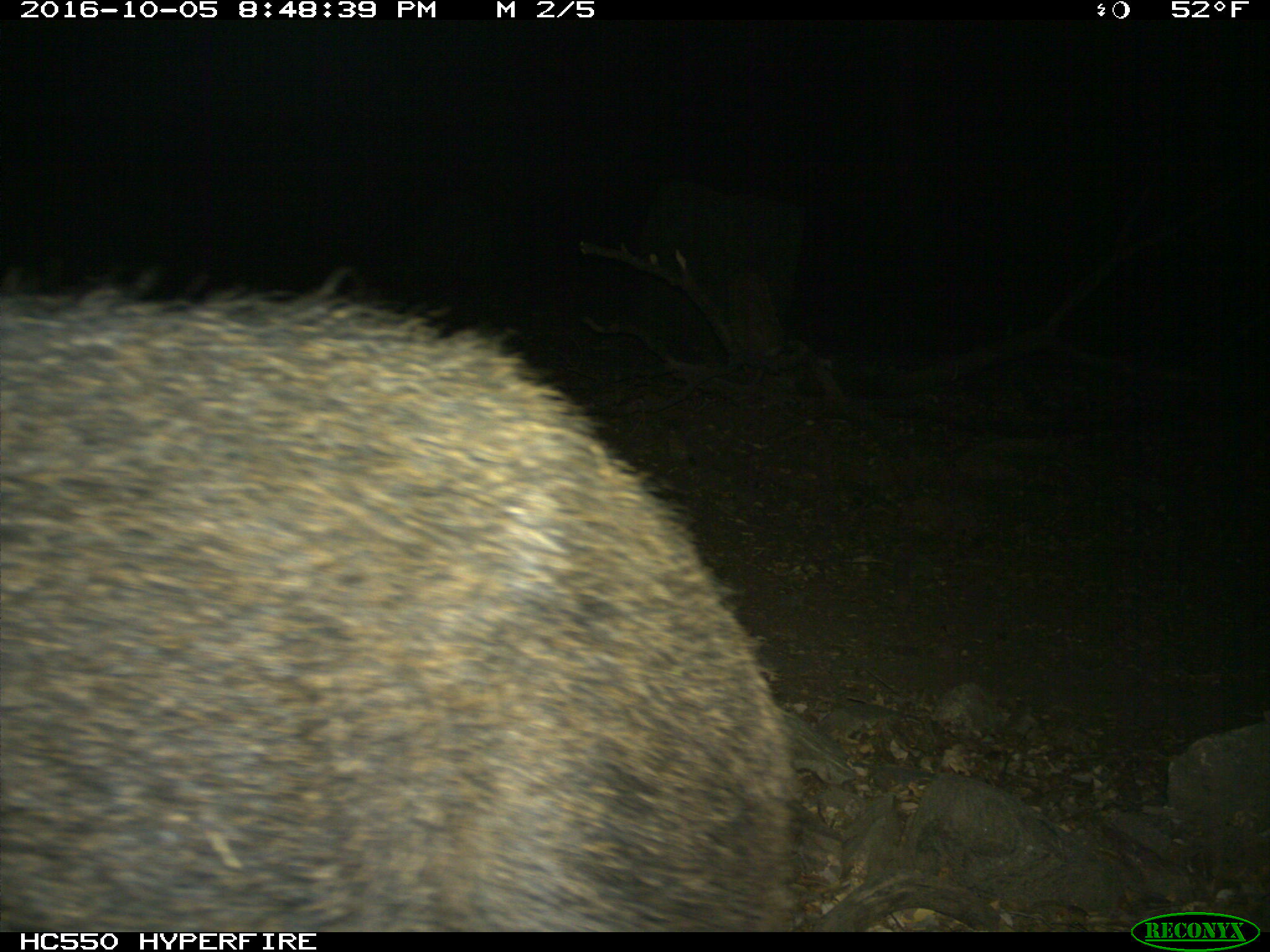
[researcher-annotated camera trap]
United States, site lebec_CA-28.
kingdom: Animalia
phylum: Chordata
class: Mammalia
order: Artiodactyla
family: Suidae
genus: Sus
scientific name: Sus scrofa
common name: wild boar